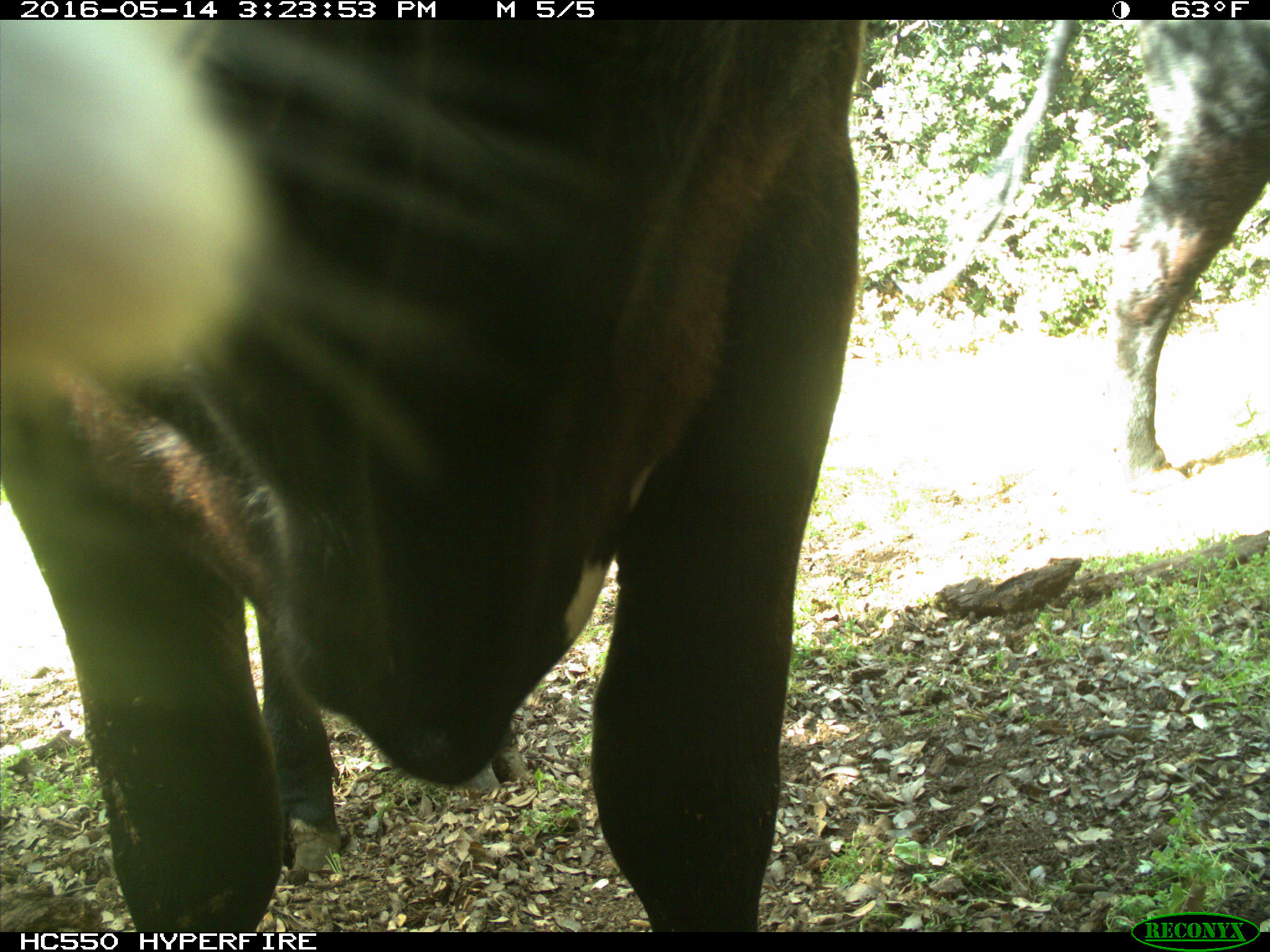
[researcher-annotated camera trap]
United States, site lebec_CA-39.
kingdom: Animalia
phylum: Chordata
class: Mammalia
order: Artiodactyla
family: Bovidae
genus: Bos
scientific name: Bos taurus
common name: domestic cow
Bos taurus (domestic cow).